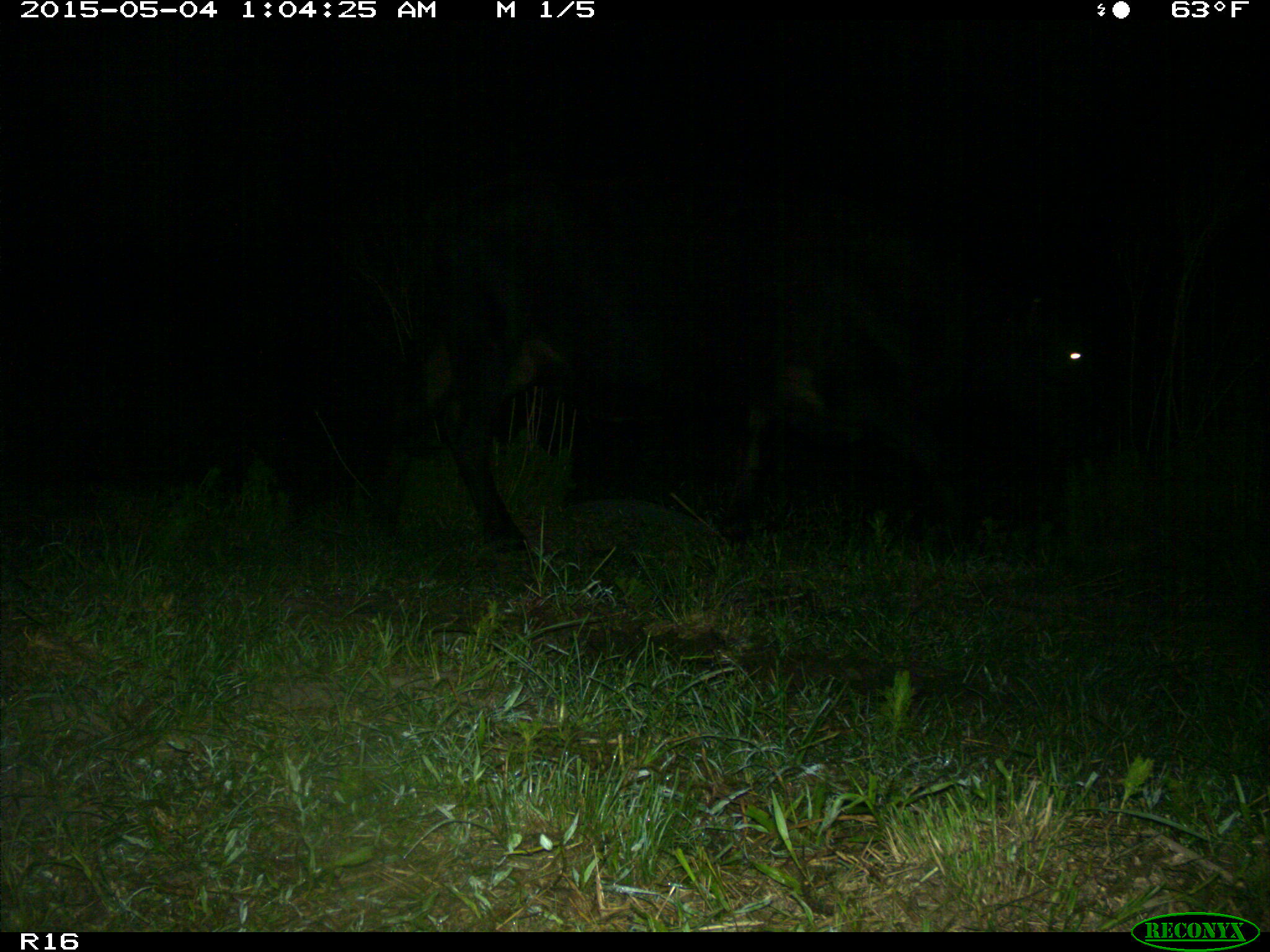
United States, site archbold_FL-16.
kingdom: Animalia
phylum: Chordata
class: Mammalia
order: Artiodactyla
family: Bovidae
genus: Bos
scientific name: Bos taurus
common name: domestic cow